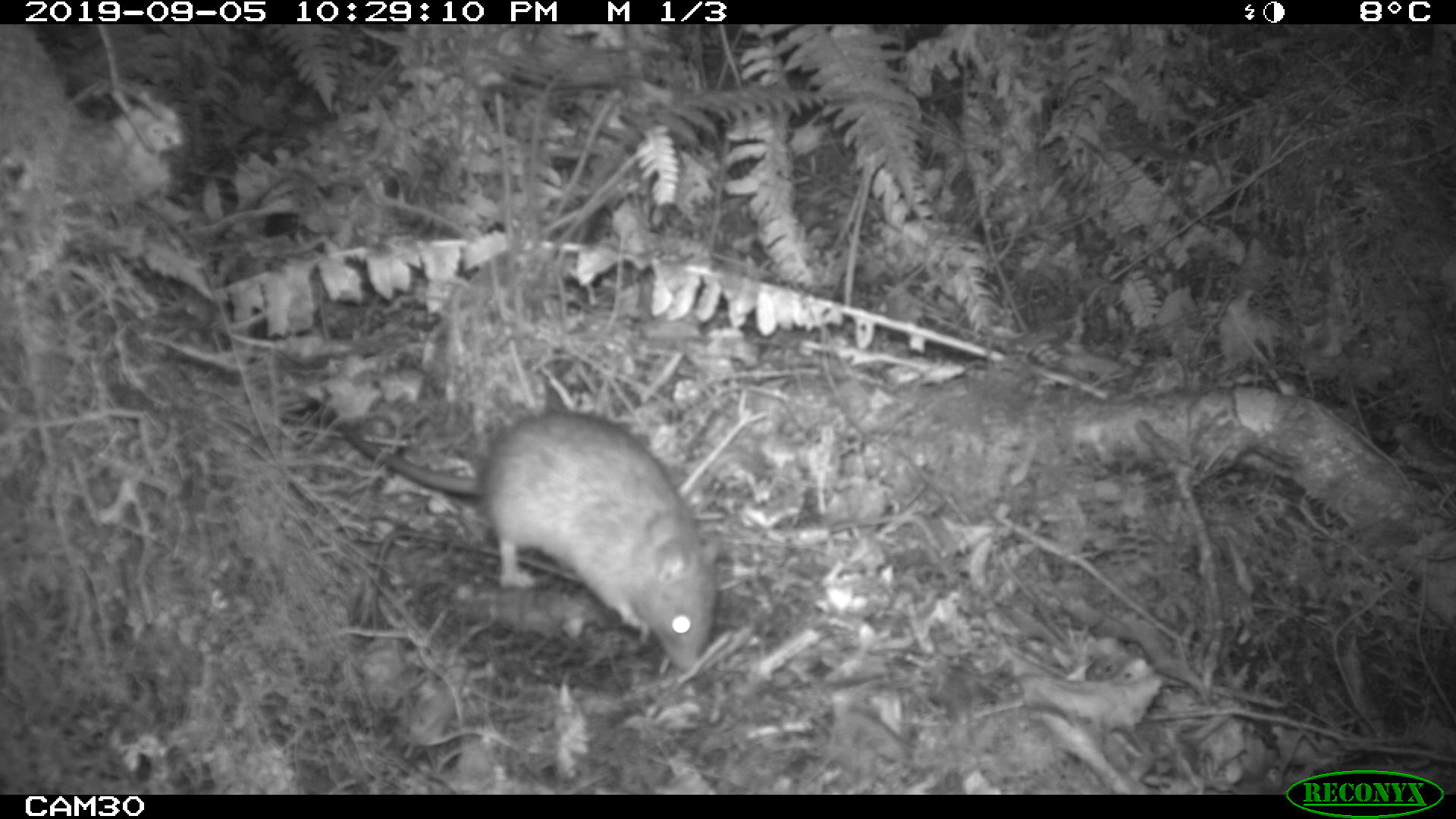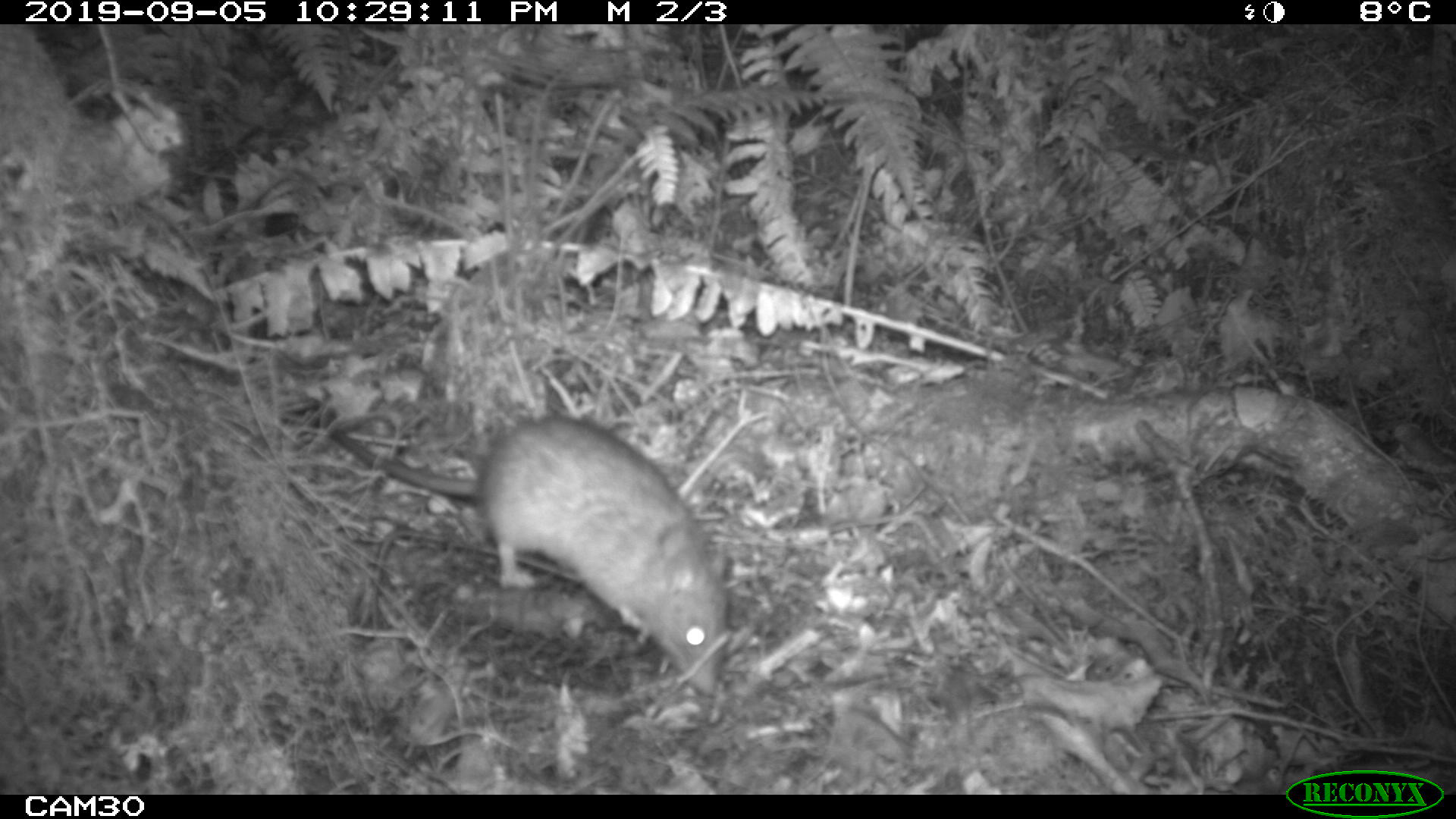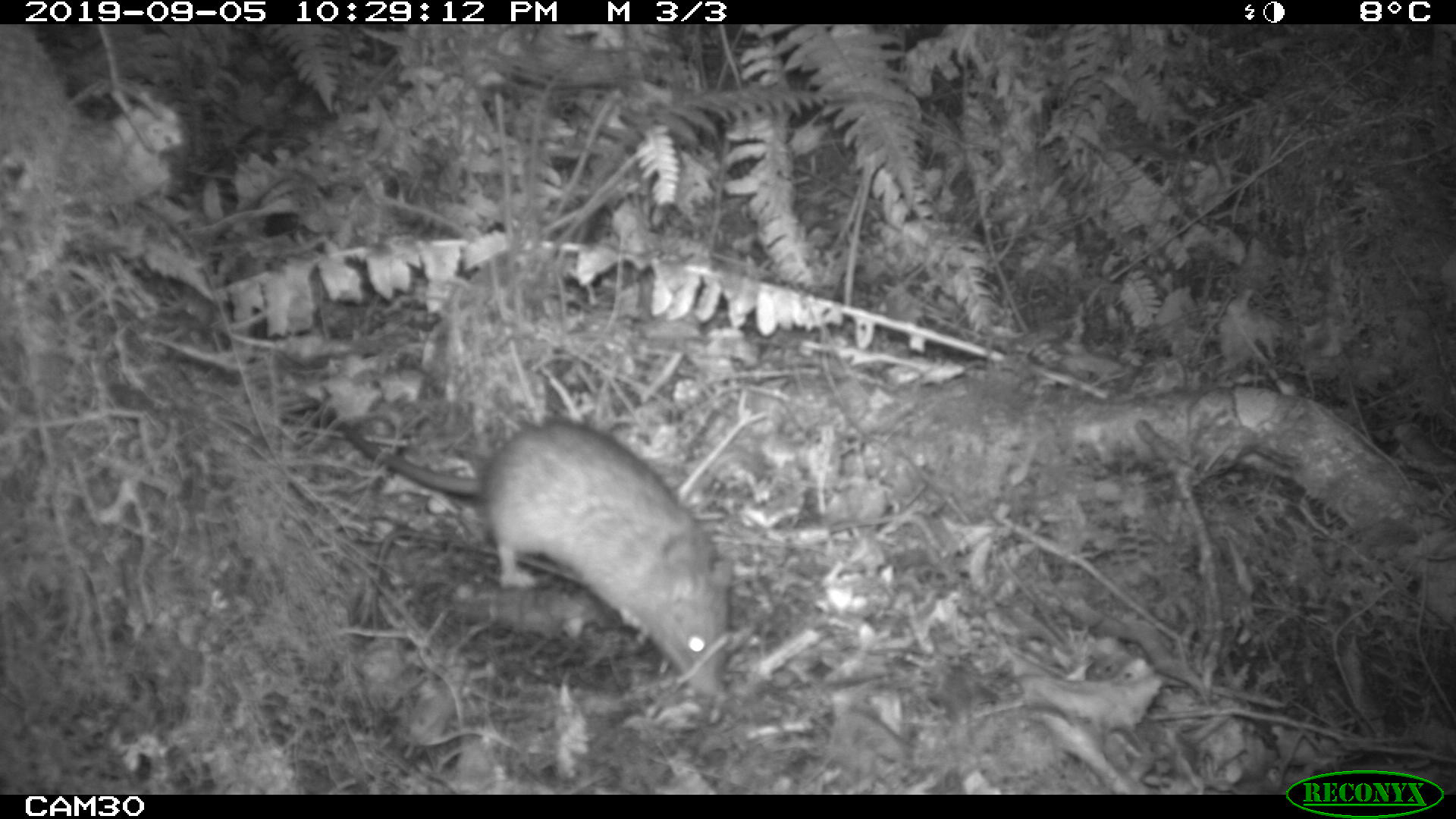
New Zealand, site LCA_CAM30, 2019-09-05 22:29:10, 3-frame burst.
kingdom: Animalia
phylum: Chordata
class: Mammalia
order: Rodentia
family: Muridae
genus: Rattus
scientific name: Rattus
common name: rat